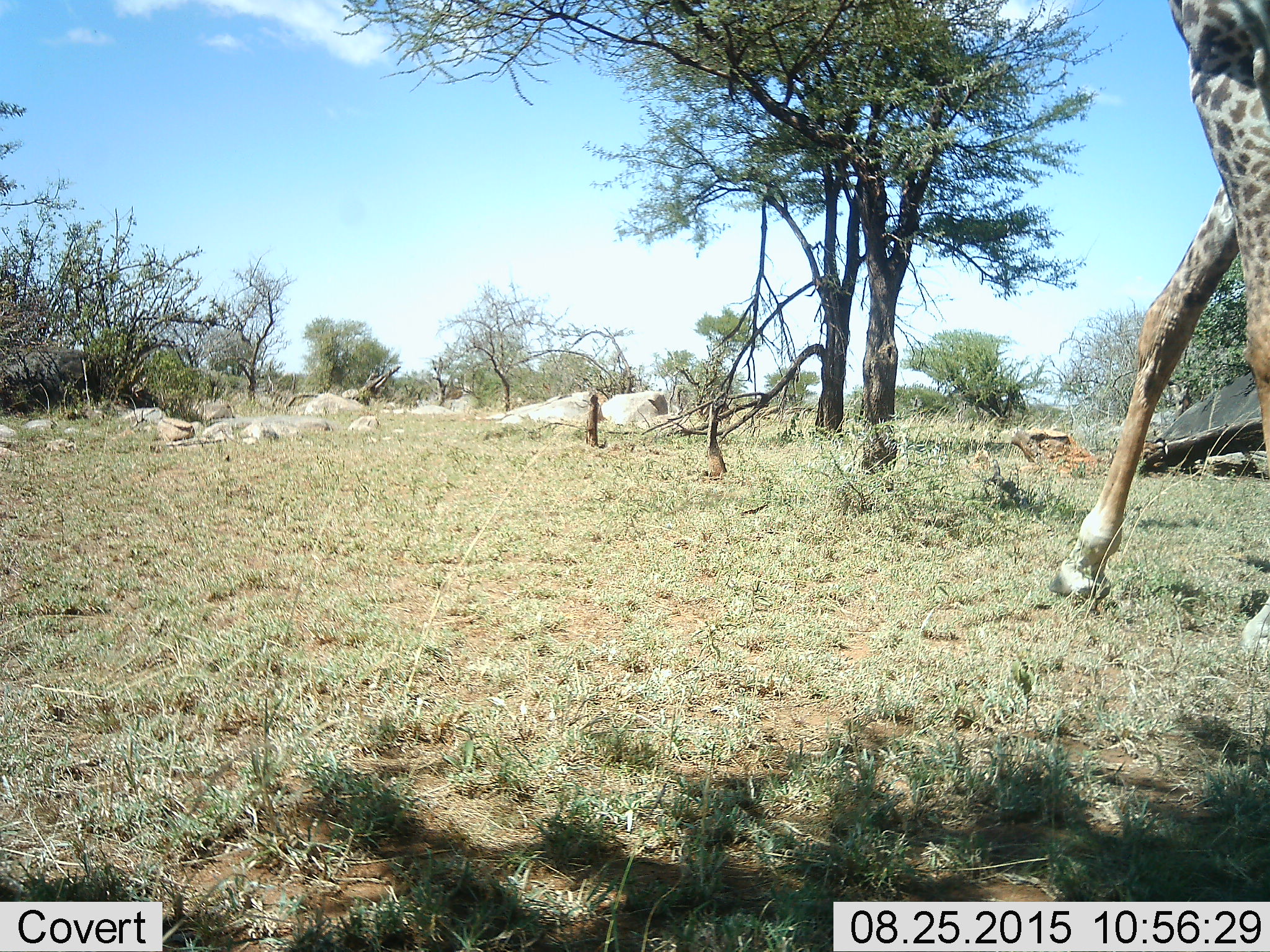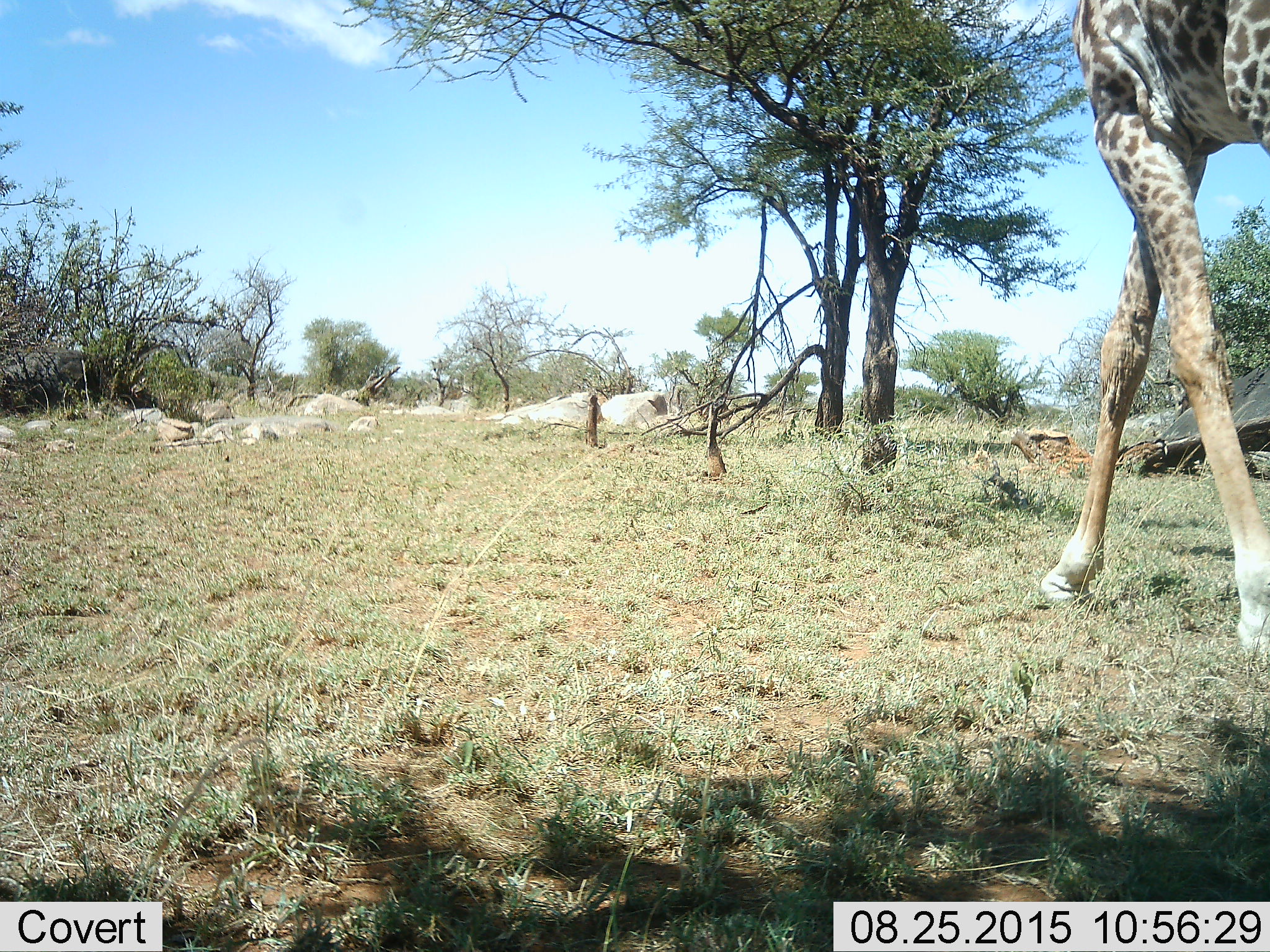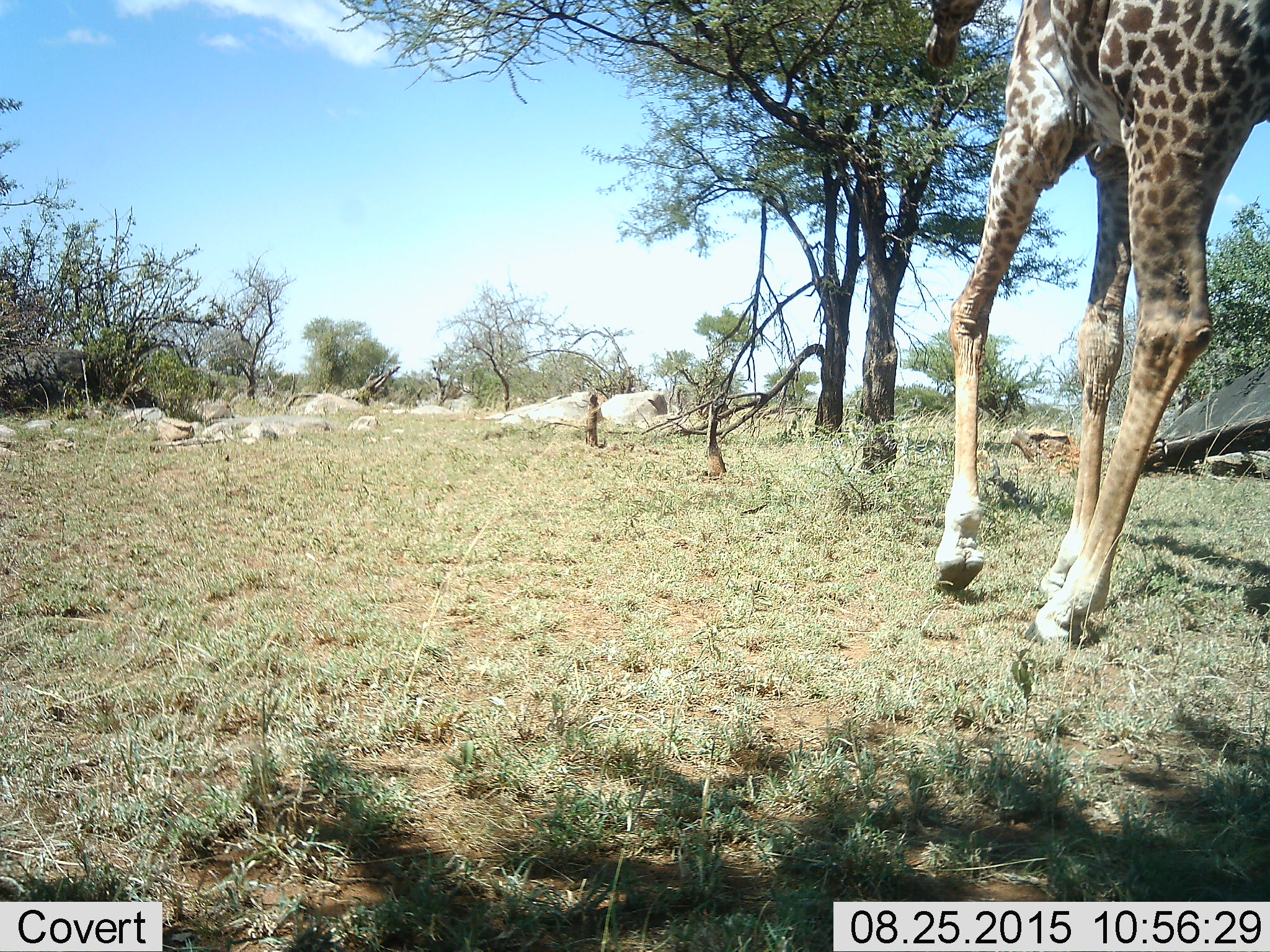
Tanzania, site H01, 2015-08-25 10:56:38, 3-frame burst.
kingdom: Animalia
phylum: Chordata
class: Mammalia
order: Artiodactyla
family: Giraffidae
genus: Giraffa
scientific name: Giraffa camelopardalis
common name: giraffe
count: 1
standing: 11%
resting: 0%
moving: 89%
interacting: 0%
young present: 0%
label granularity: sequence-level